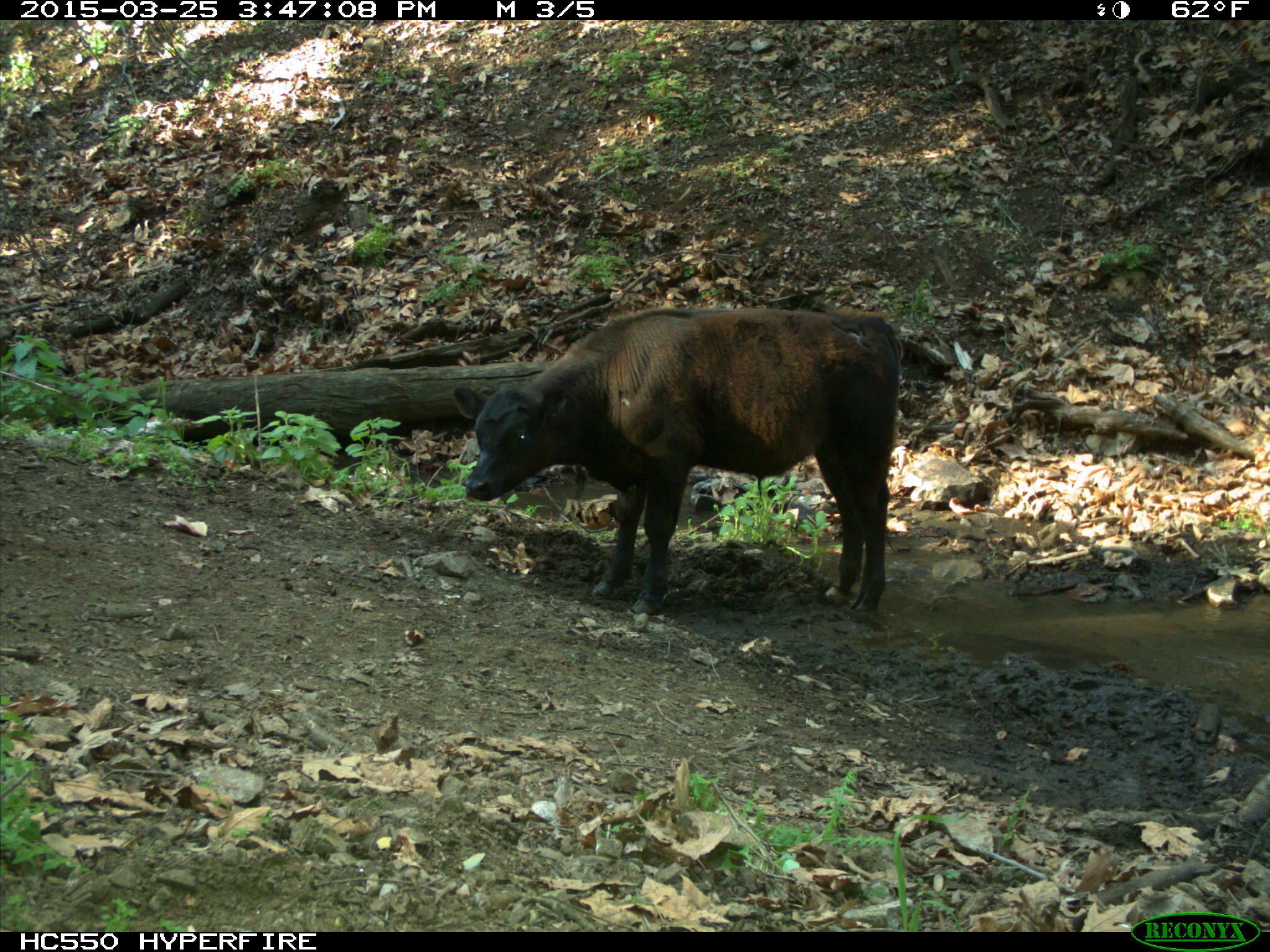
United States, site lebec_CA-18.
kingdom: Animalia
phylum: Chordata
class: Mammalia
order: Artiodactyla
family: Bovidae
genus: Bos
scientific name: Bos taurus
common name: domestic cow